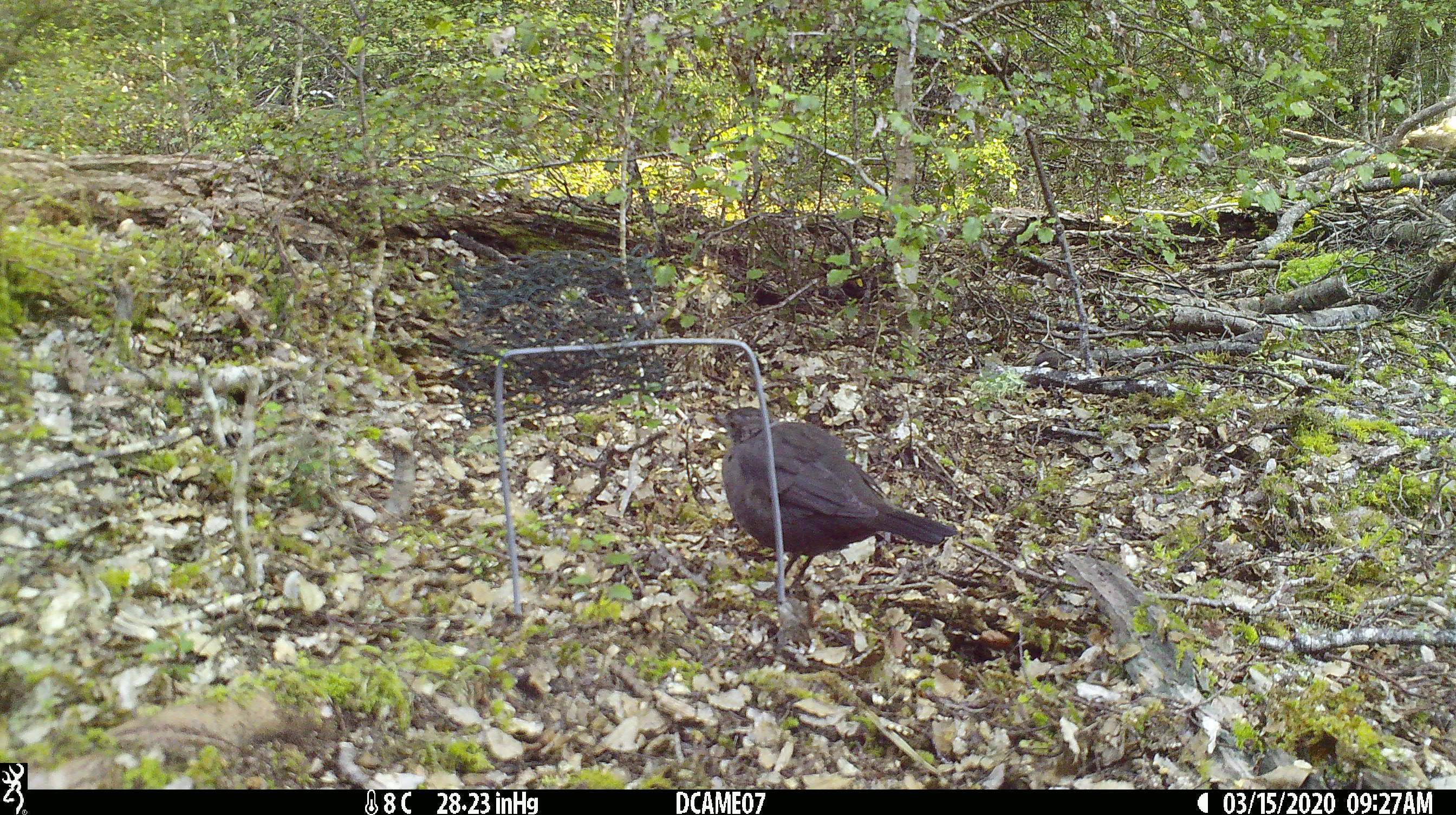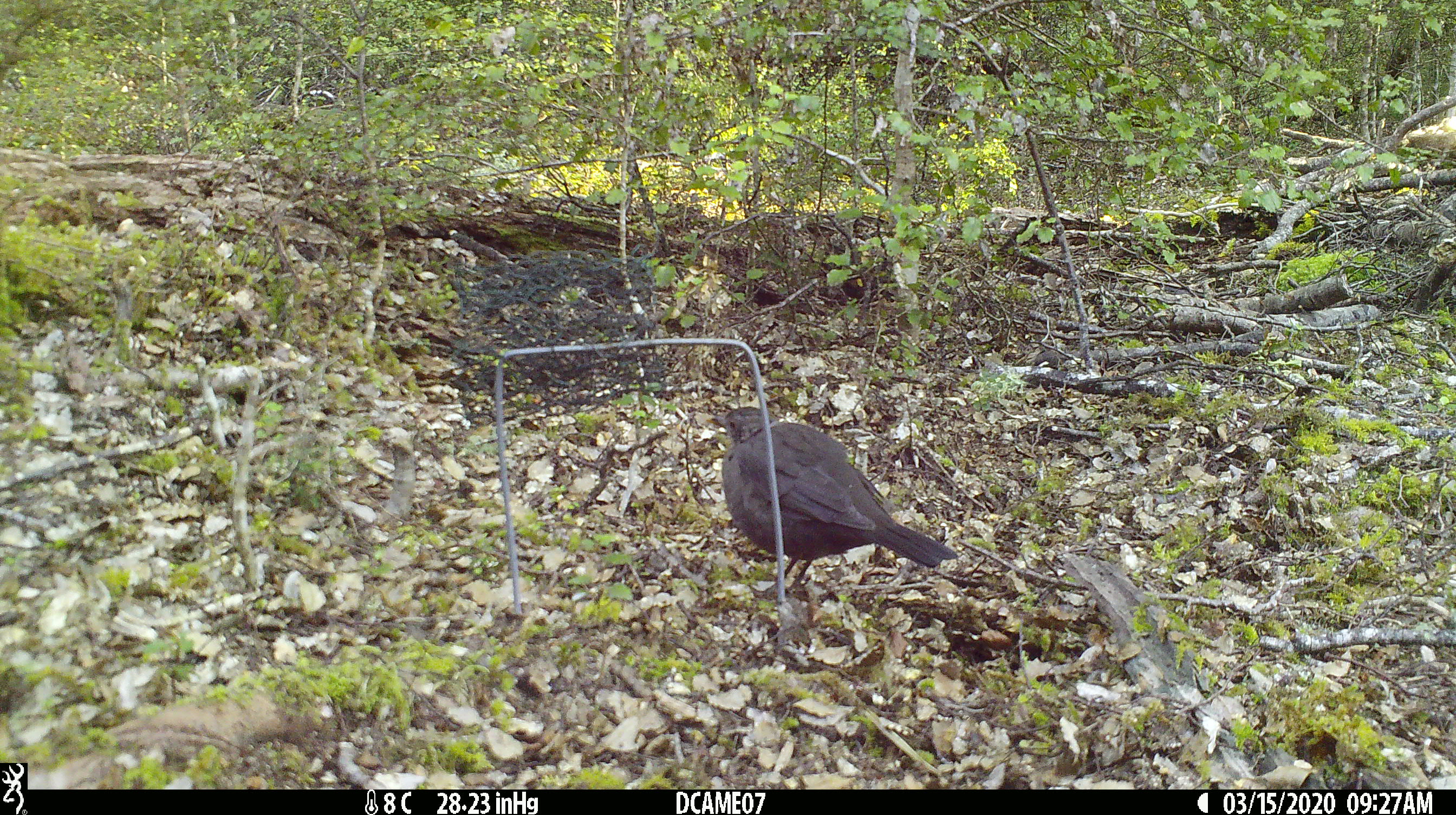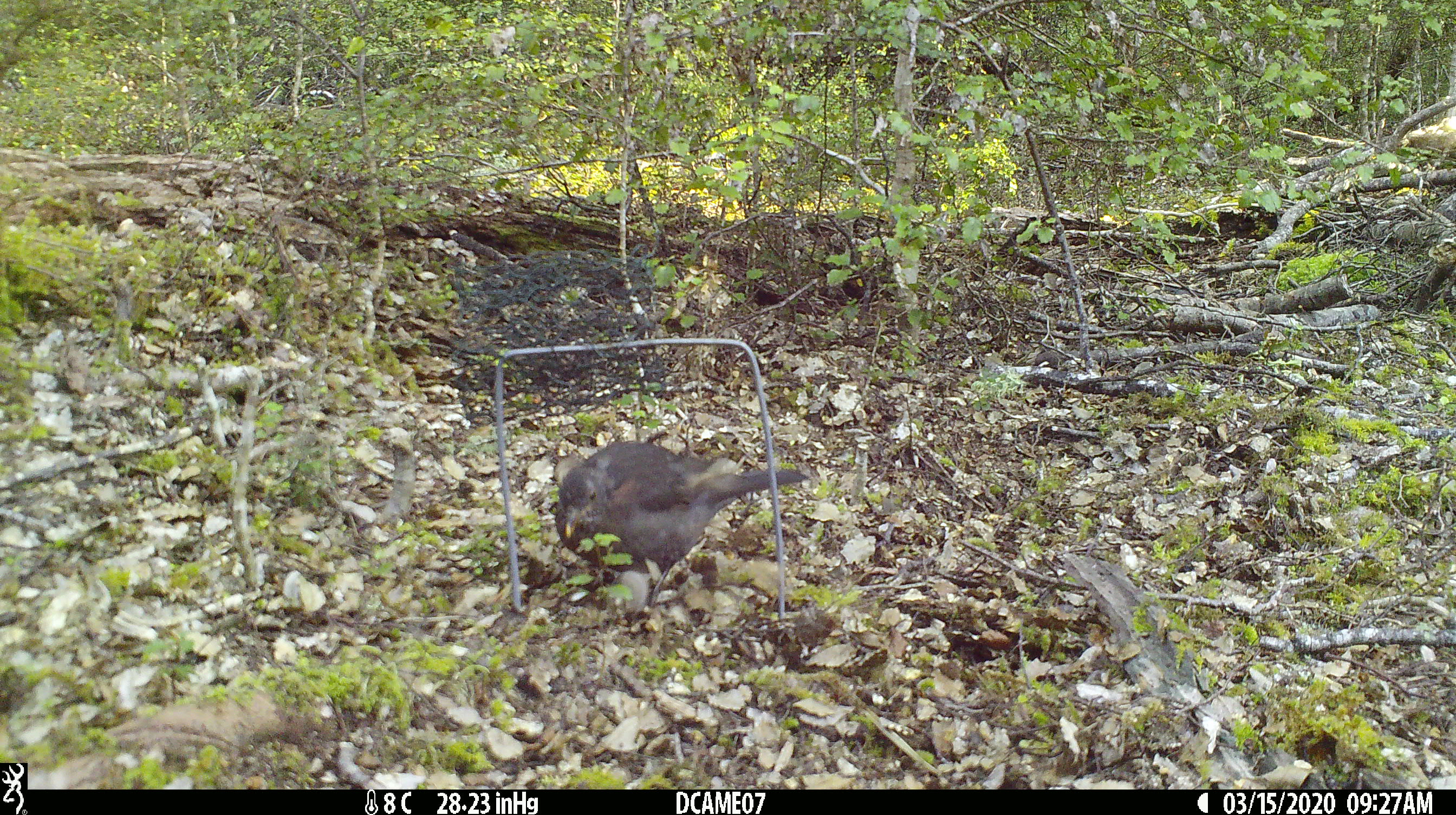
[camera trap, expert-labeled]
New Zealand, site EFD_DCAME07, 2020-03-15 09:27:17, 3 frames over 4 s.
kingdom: Animalia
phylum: Chordata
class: Aves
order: Passeriformes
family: Turdidae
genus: Turdus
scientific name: Turdus merula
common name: eurasian blackbird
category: blackbird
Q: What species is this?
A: Blackbird (eurasian blackbird) (Turdus merula).